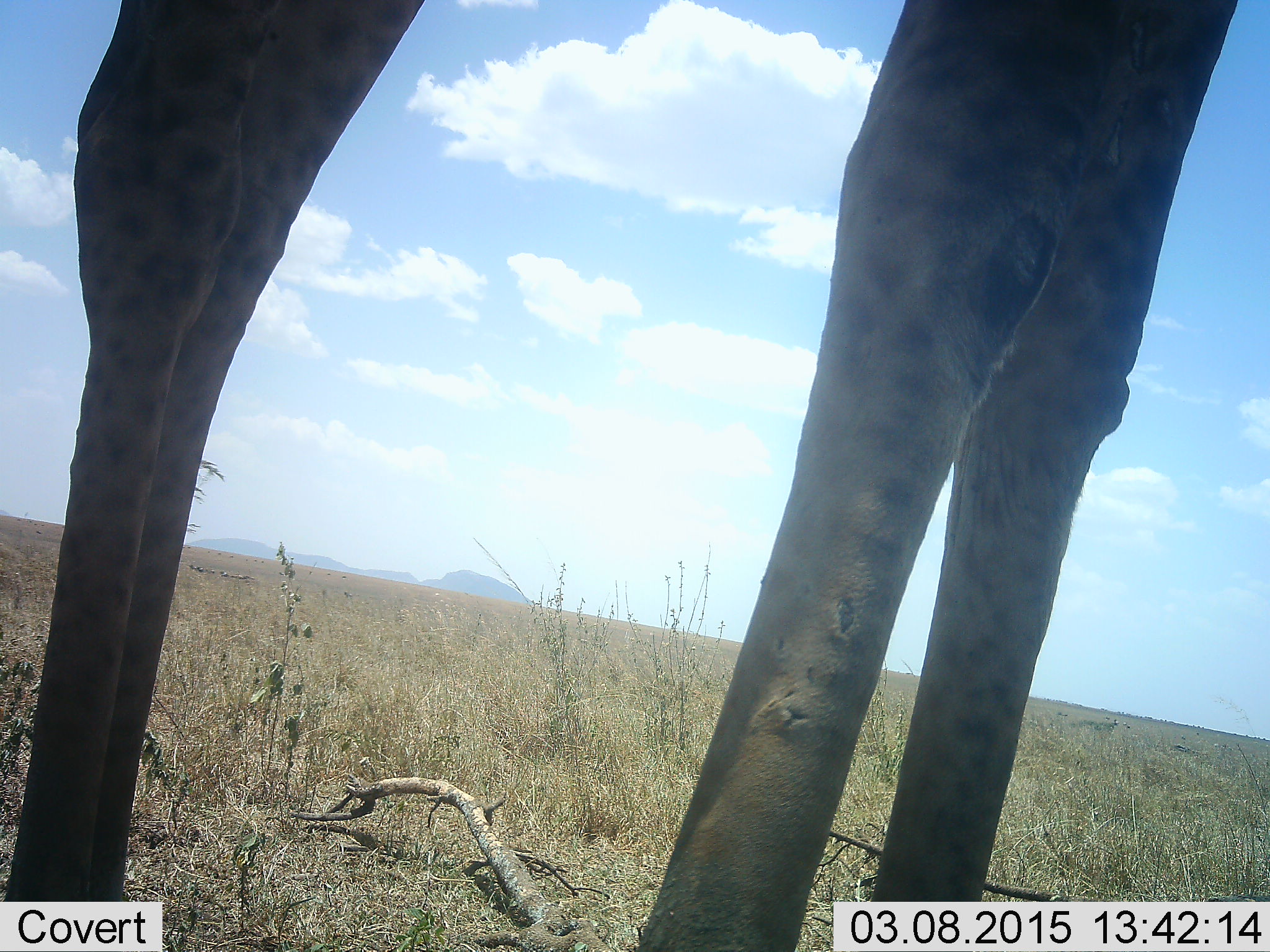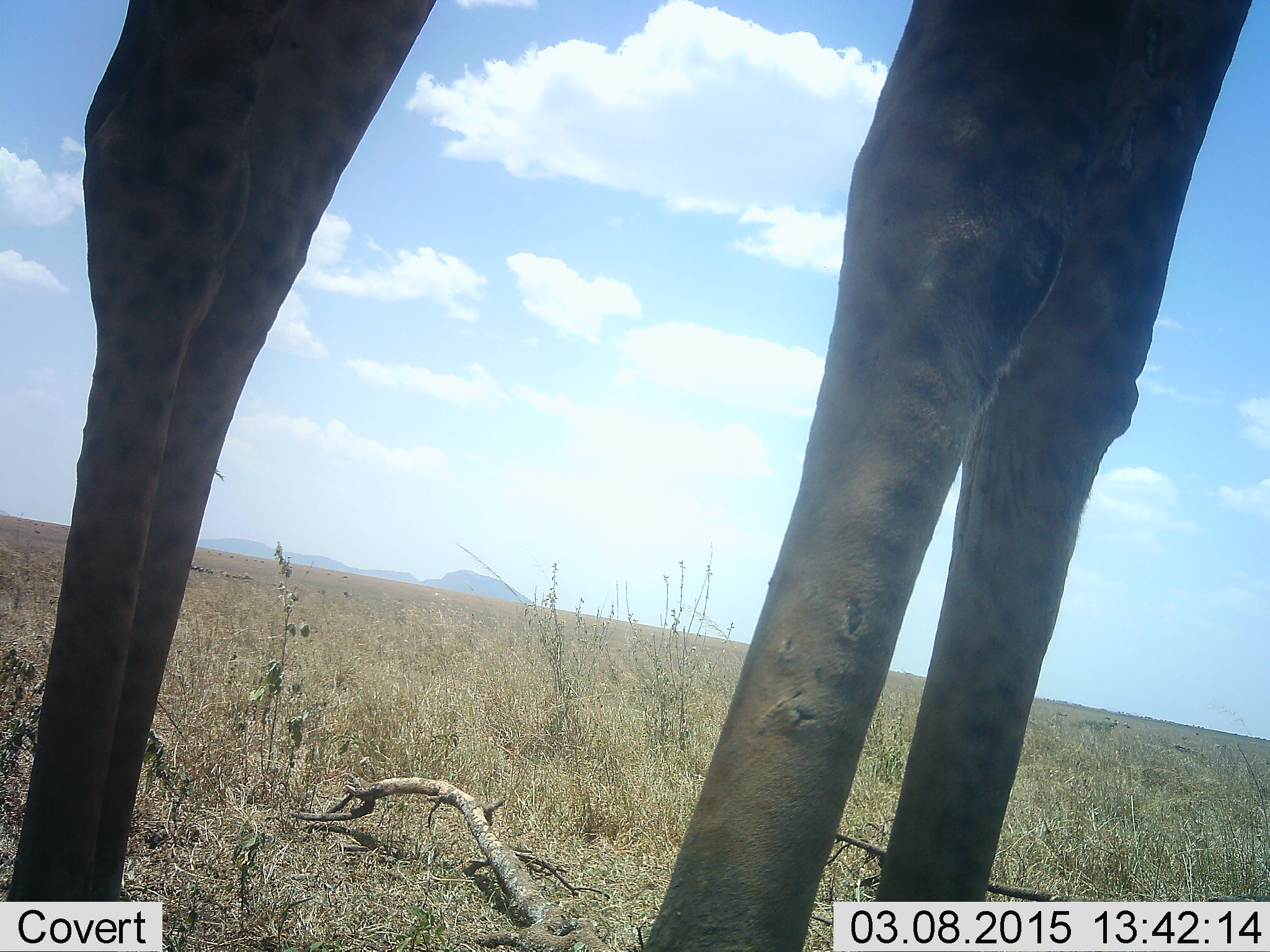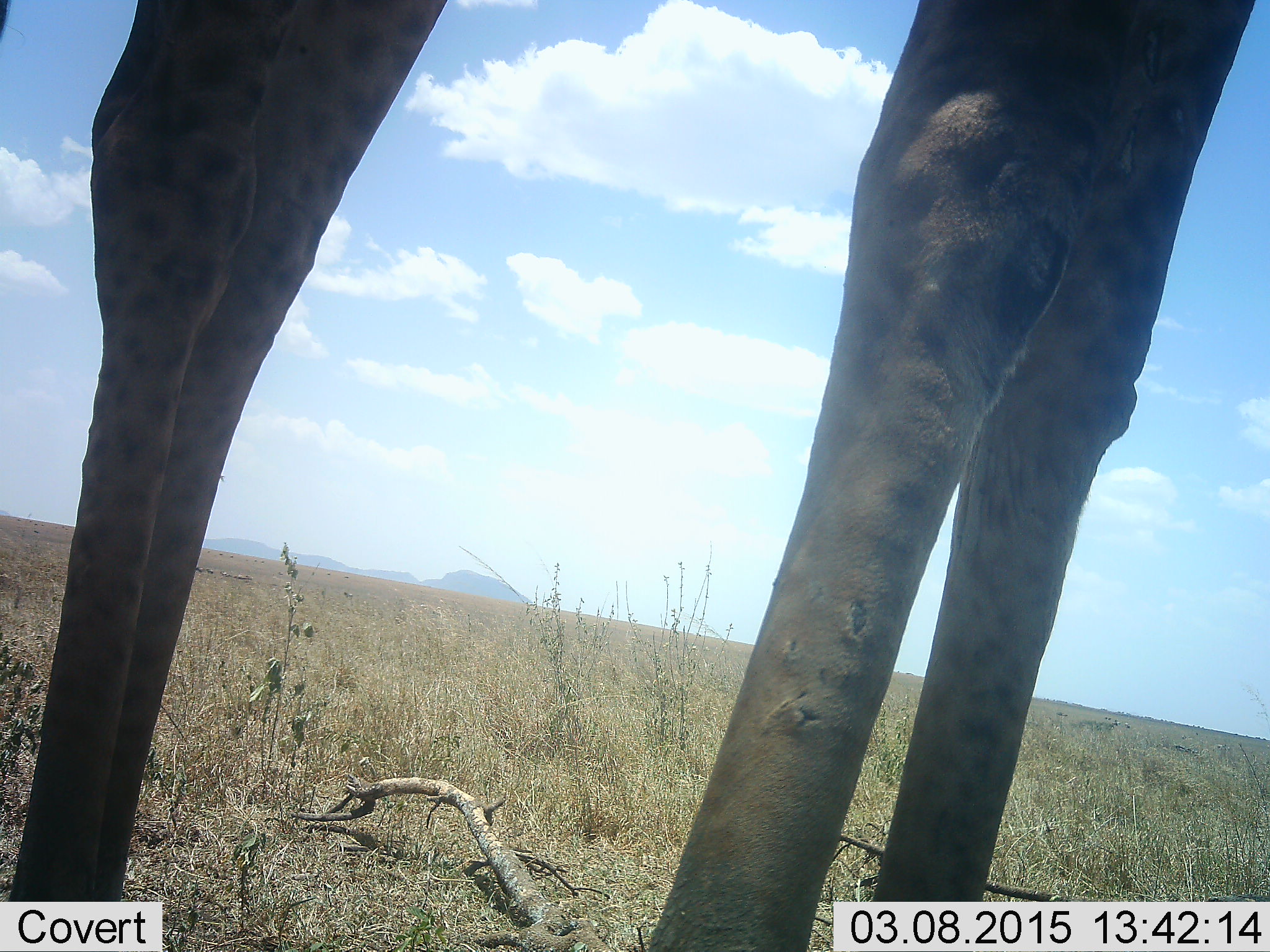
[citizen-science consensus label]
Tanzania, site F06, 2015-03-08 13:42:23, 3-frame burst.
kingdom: Animalia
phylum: Chordata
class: Mammalia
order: Artiodactyla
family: Giraffidae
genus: Giraffa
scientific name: Giraffa camelopardalis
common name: giraffe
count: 1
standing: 100%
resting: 0%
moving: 0%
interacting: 0%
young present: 0%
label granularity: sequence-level